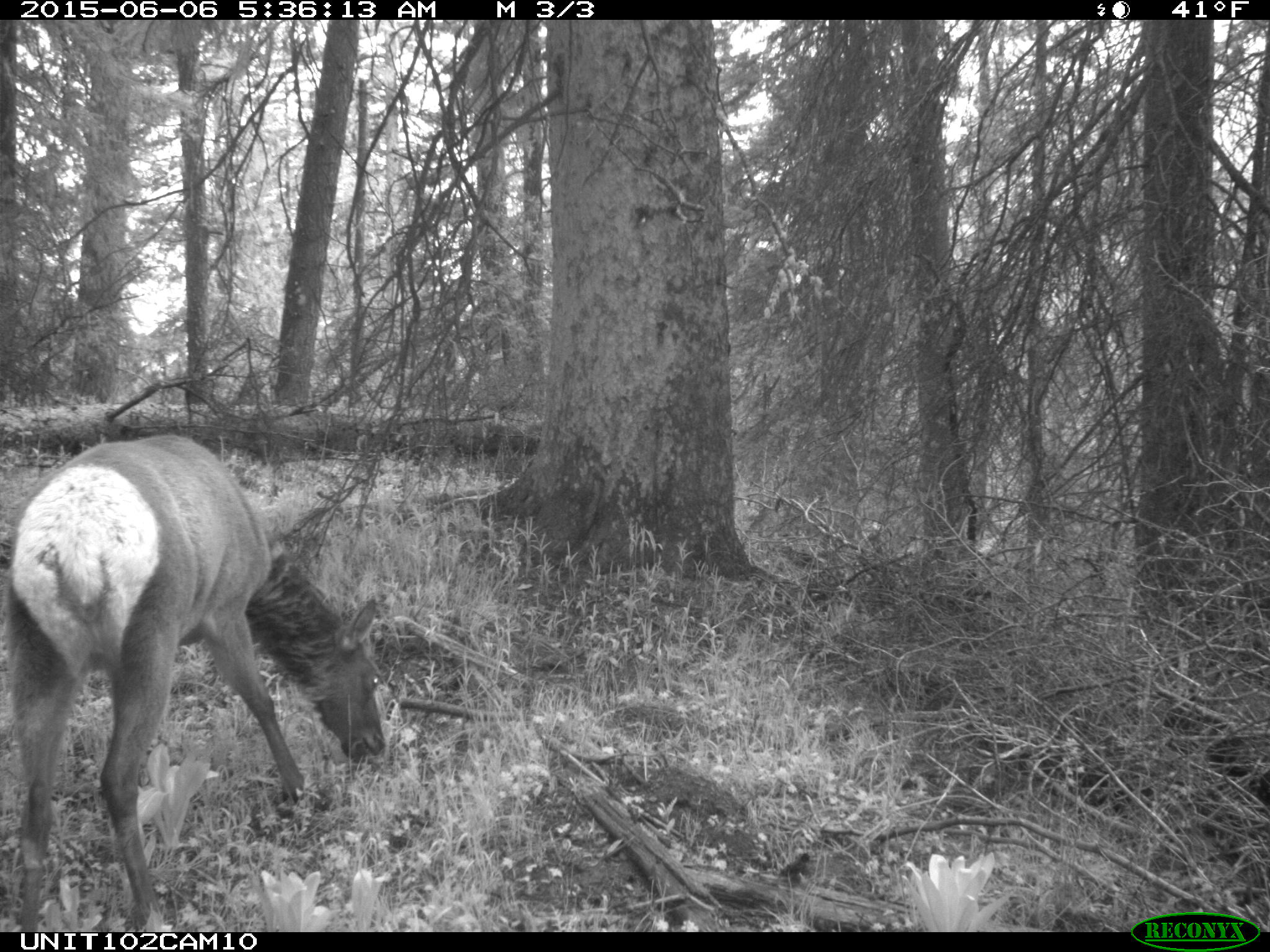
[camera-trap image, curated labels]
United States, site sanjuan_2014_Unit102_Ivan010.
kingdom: Animalia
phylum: Chordata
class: Mammalia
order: Artiodactyla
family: Cervidae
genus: Cervus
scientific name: Cervus elaphus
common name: red deer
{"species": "Cervus elaphus (red deer)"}